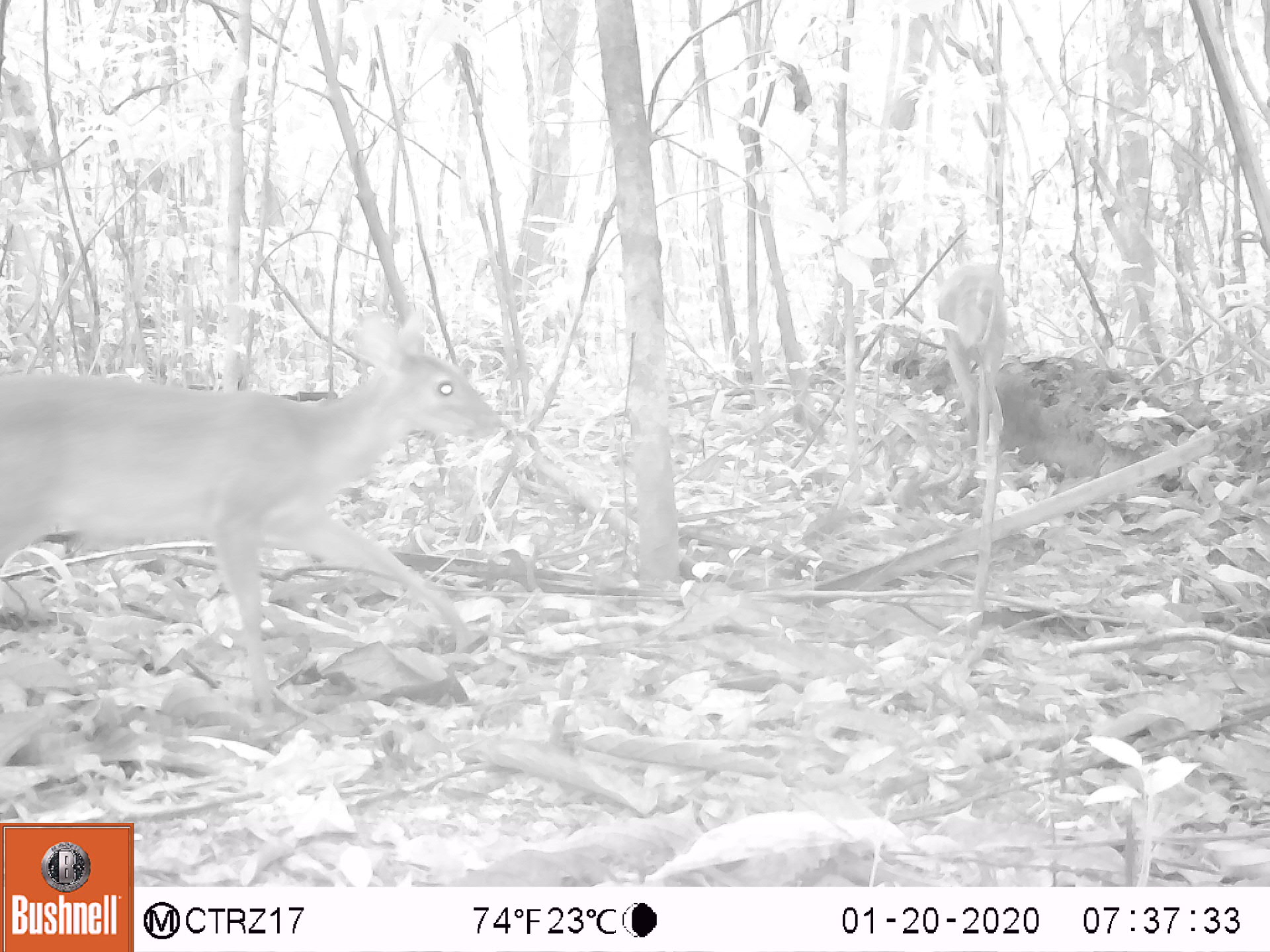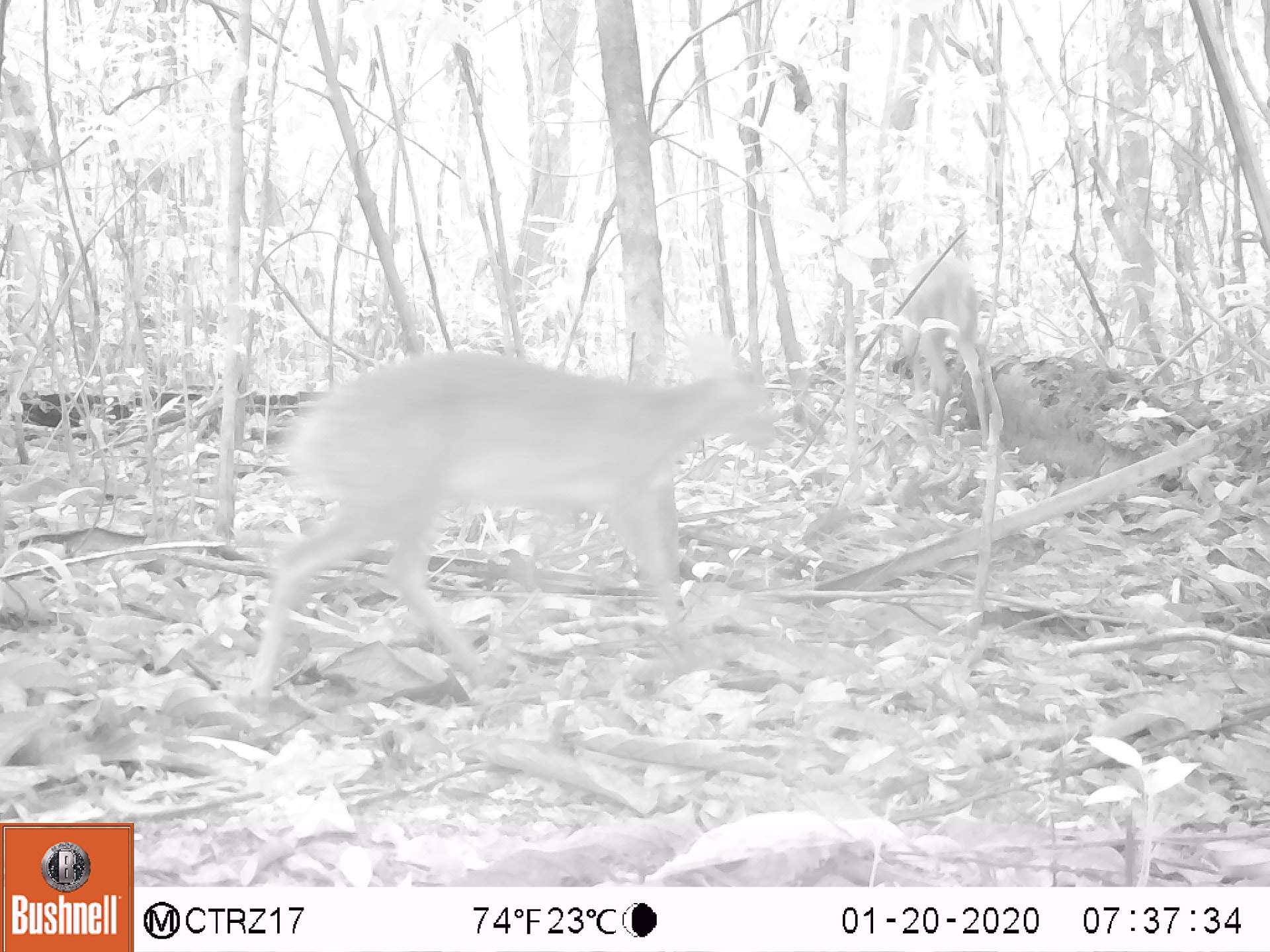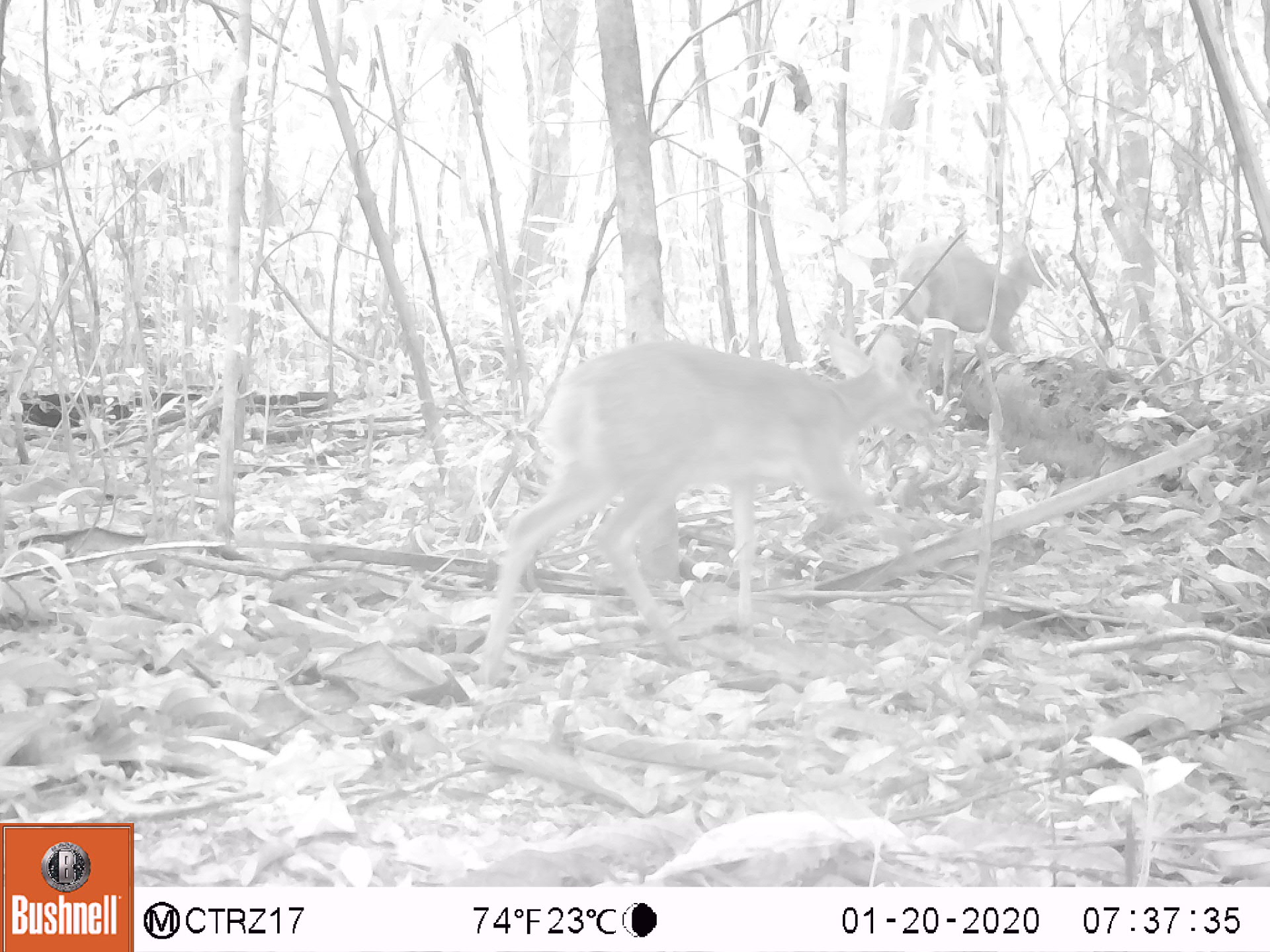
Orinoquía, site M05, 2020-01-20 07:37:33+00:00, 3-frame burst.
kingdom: Animalia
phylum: Chordata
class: Mammalia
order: Artiodactyla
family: Cervidae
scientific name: Cervidae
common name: deer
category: unknown cervid